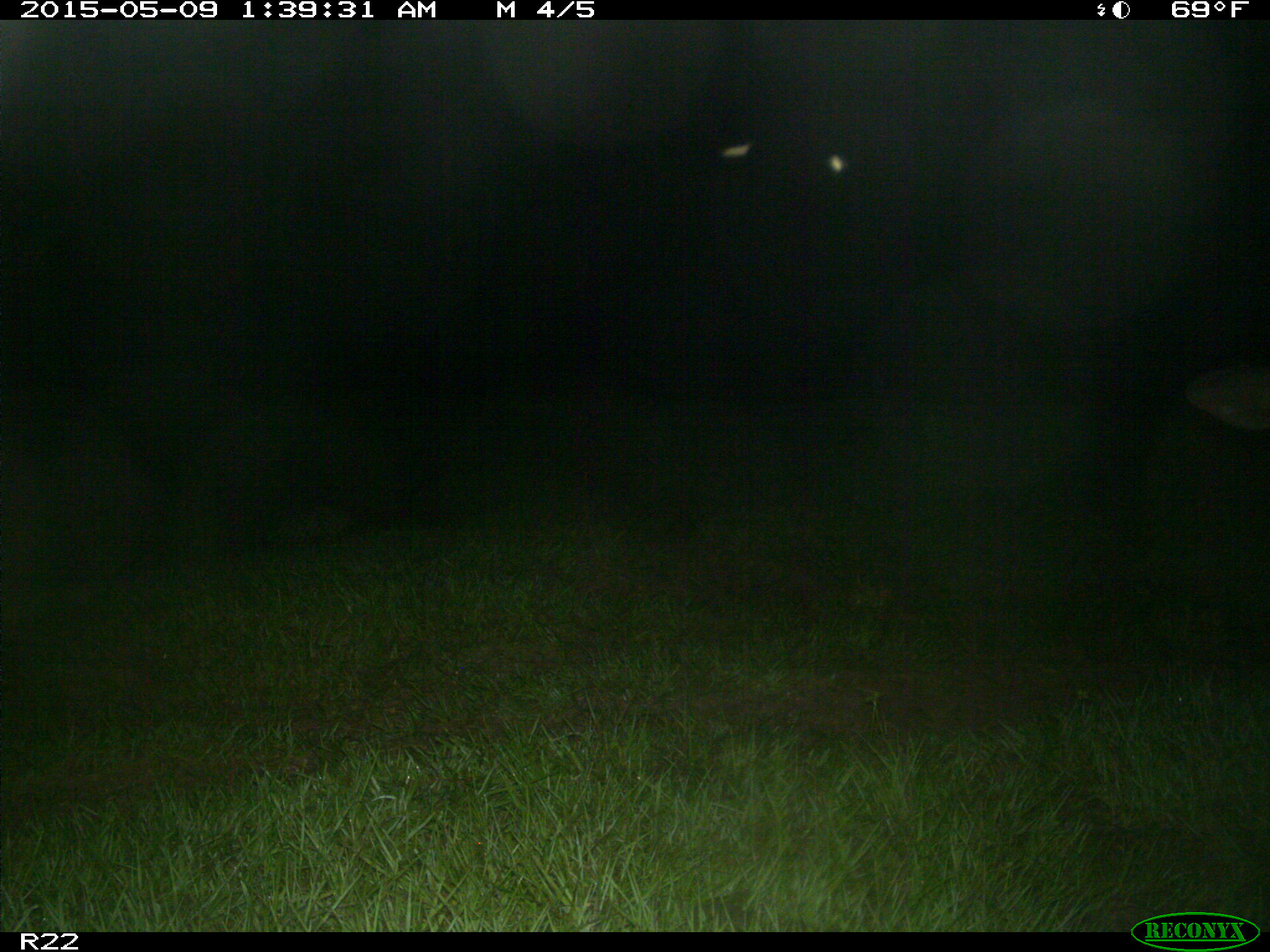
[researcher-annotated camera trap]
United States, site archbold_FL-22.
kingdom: Animalia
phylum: Chordata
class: Mammalia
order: Artiodactyla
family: Bovidae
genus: Bos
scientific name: Bos taurus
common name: domestic cow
Bos taurus (domestic cow).